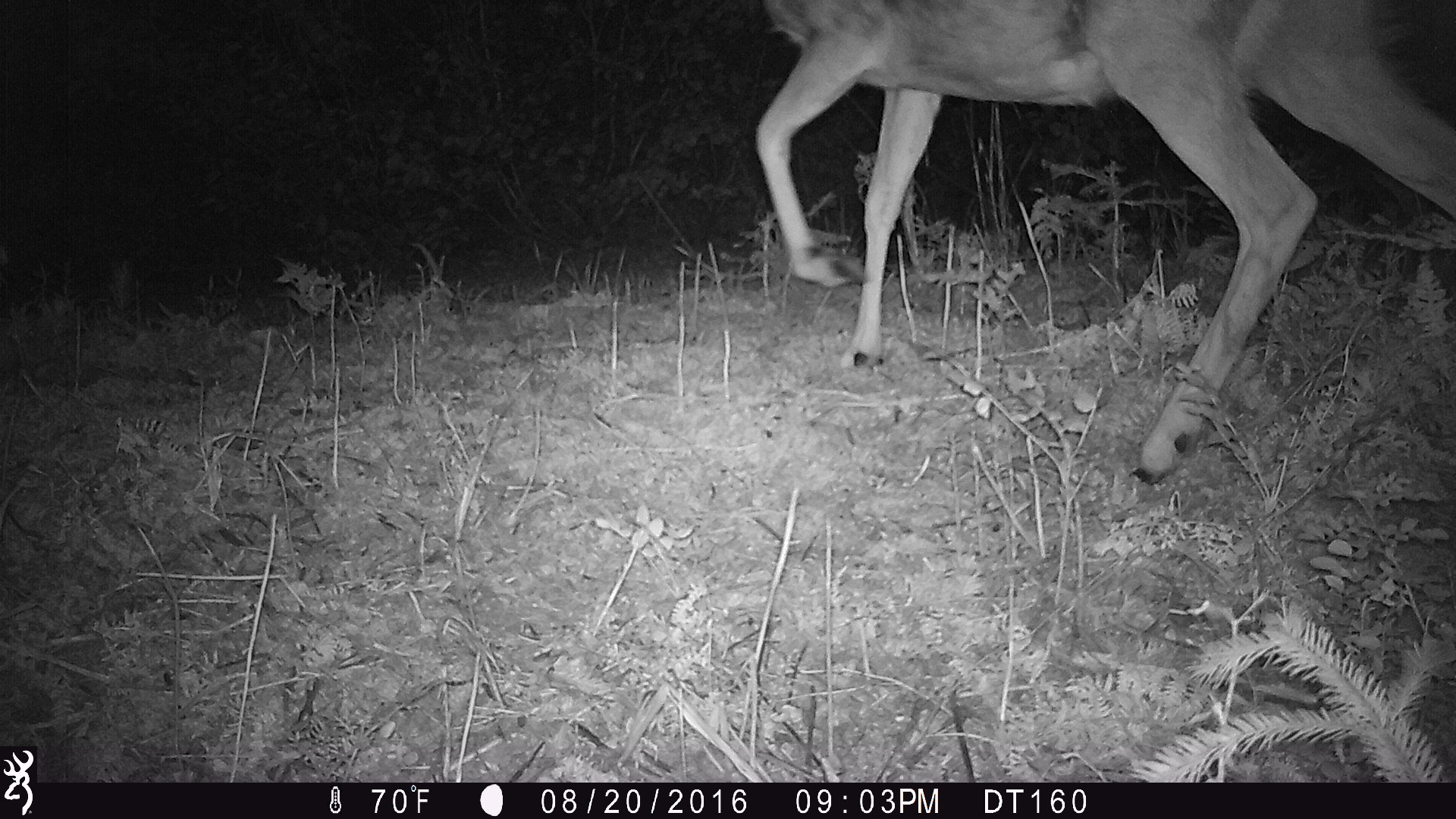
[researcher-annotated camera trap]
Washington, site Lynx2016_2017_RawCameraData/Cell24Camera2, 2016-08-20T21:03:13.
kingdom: Animalia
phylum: Chordata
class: Mammalia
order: Artiodactyla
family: Cervidae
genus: Odocoileus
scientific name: Odocoileus hemionus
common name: mule deer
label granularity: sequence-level